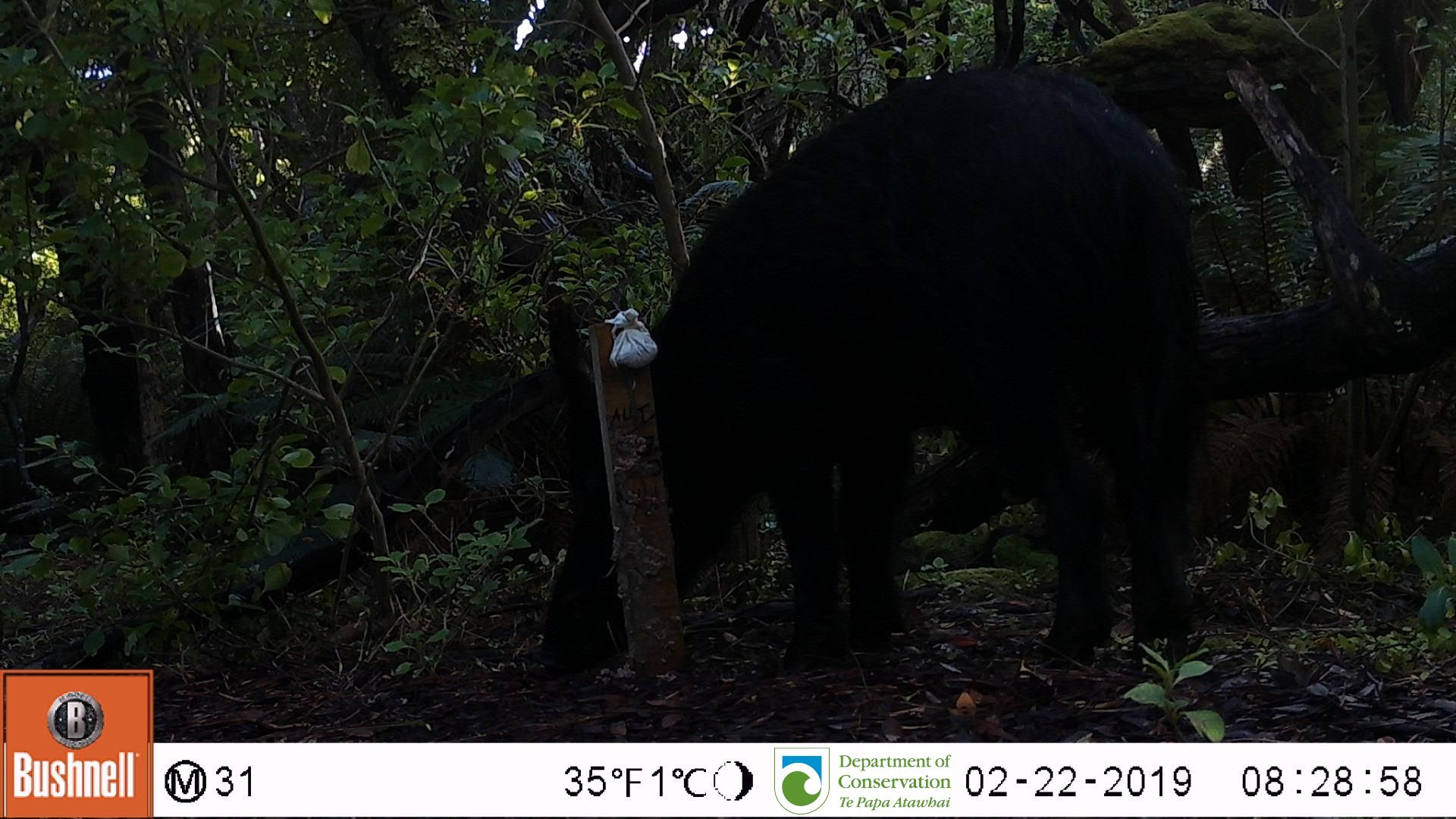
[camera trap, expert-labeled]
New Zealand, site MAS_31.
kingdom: Animalia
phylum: Chordata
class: Mammalia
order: Artiodactyla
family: Suidae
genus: Sus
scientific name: Sus scrofa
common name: pig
Pig (Sus scrofa).